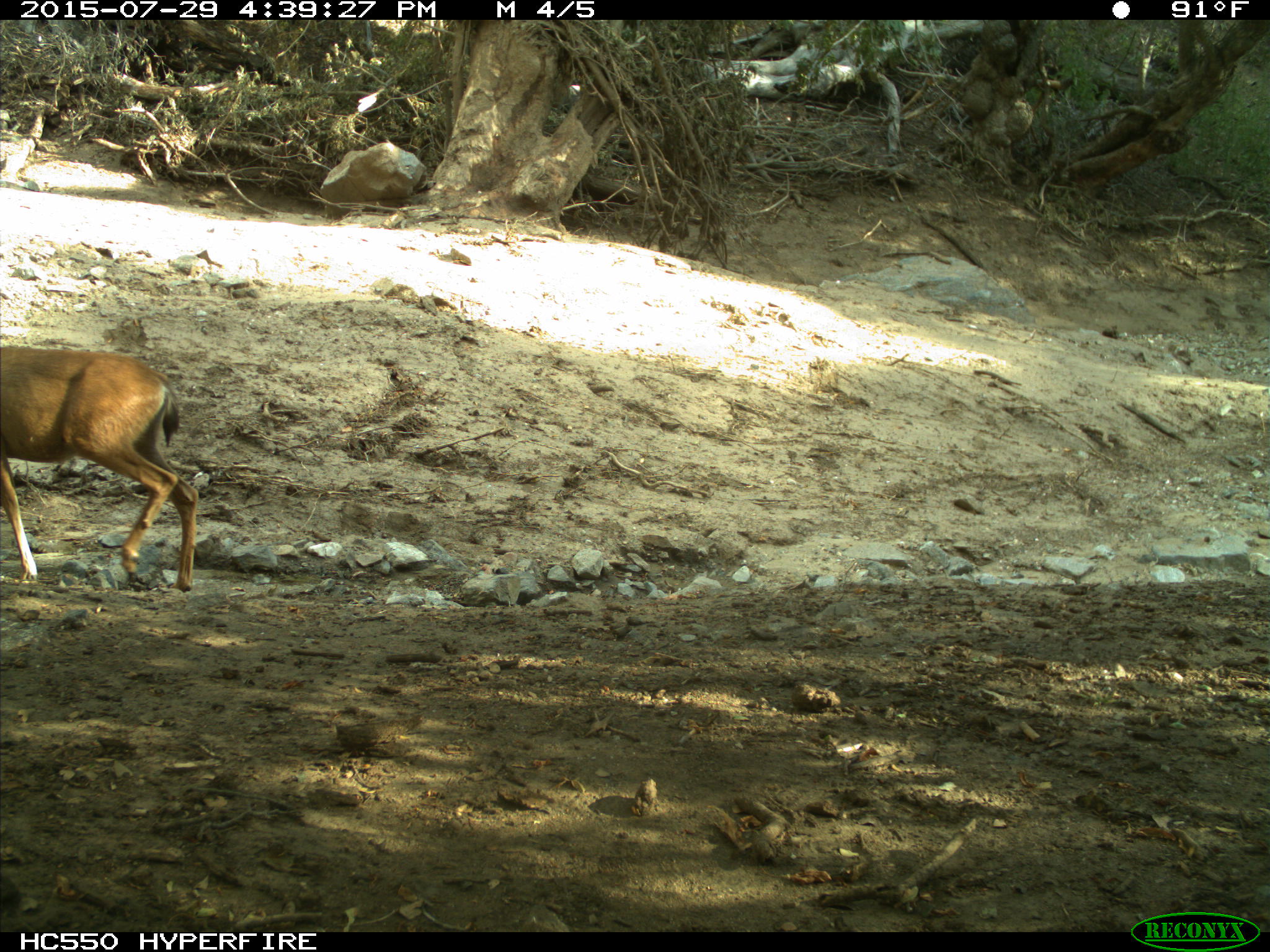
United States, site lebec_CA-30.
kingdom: Animalia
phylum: Chordata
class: Mammalia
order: Artiodactyla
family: Cervidae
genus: Odocoileus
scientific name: Odocoileus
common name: deer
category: unidentified deer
Unidentified deer (deer) (Odocoileus).